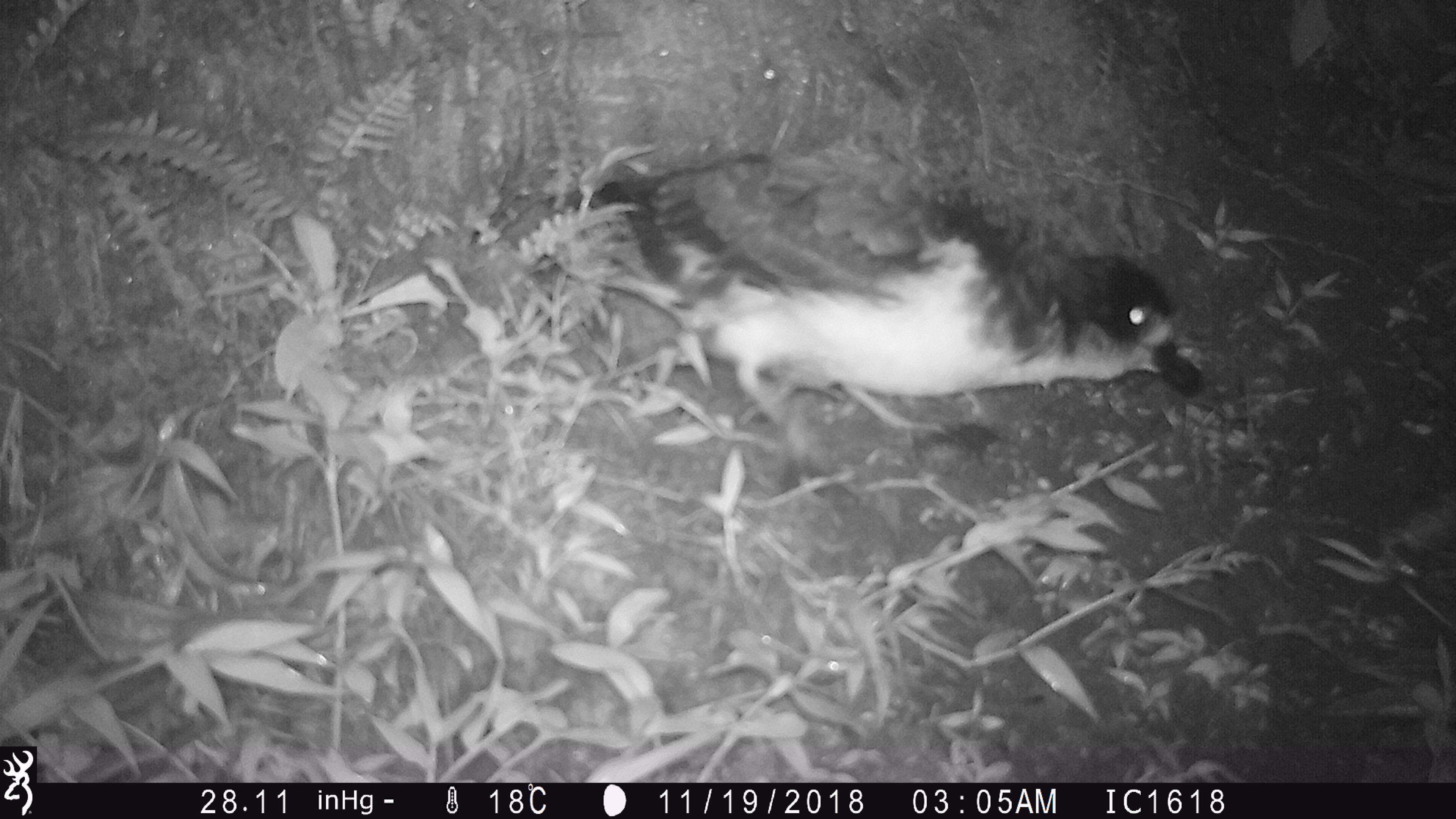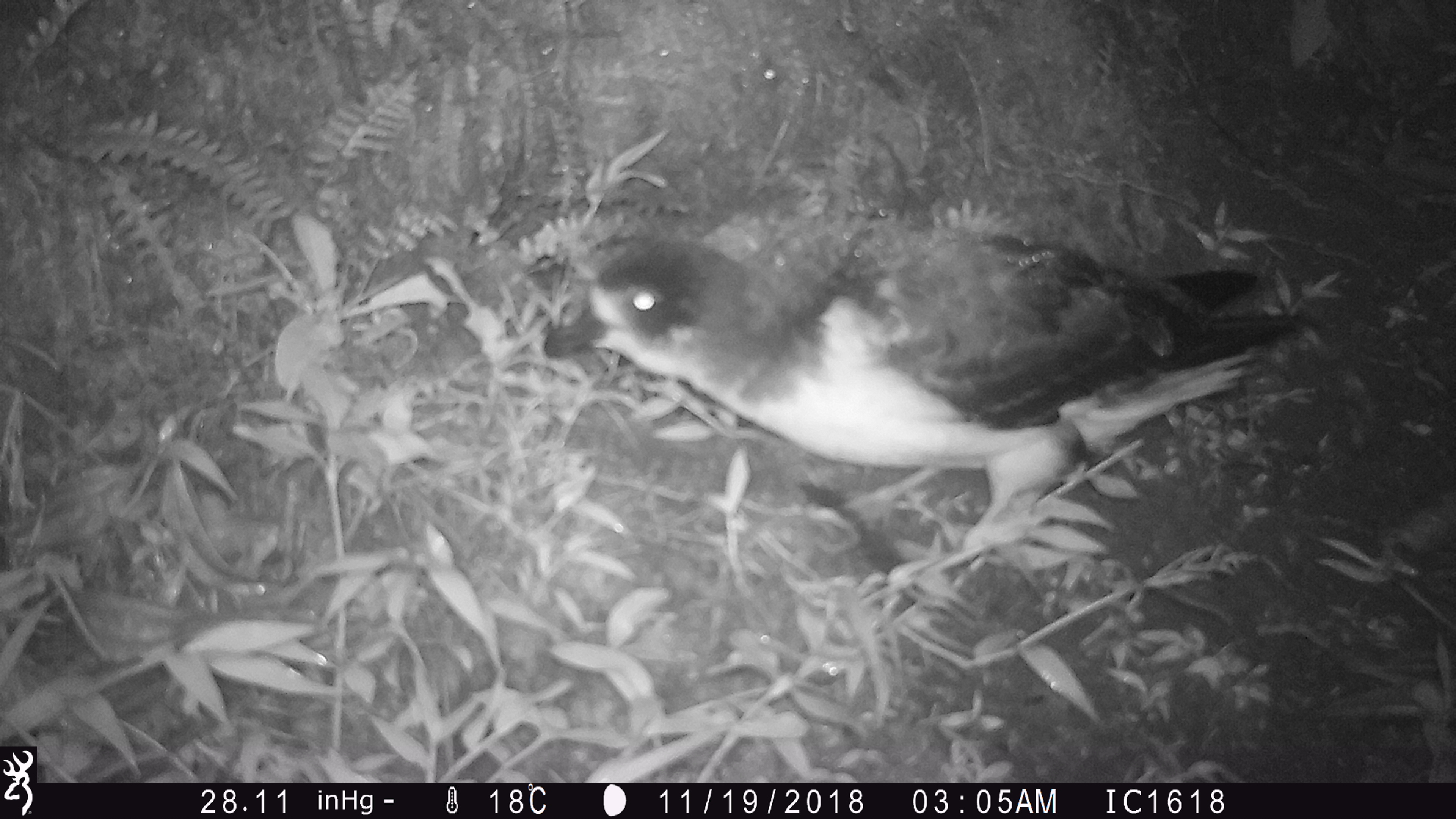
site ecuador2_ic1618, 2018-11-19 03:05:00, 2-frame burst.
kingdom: Animalia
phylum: Chordata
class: Aves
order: Procellariiformes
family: Procellariidae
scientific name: Procellariidae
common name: petrel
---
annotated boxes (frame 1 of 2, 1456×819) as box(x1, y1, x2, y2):
petrel: box(565, 138, 1205, 476)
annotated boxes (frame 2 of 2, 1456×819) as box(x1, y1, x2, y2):
petrel: box(536, 200, 1325, 594)